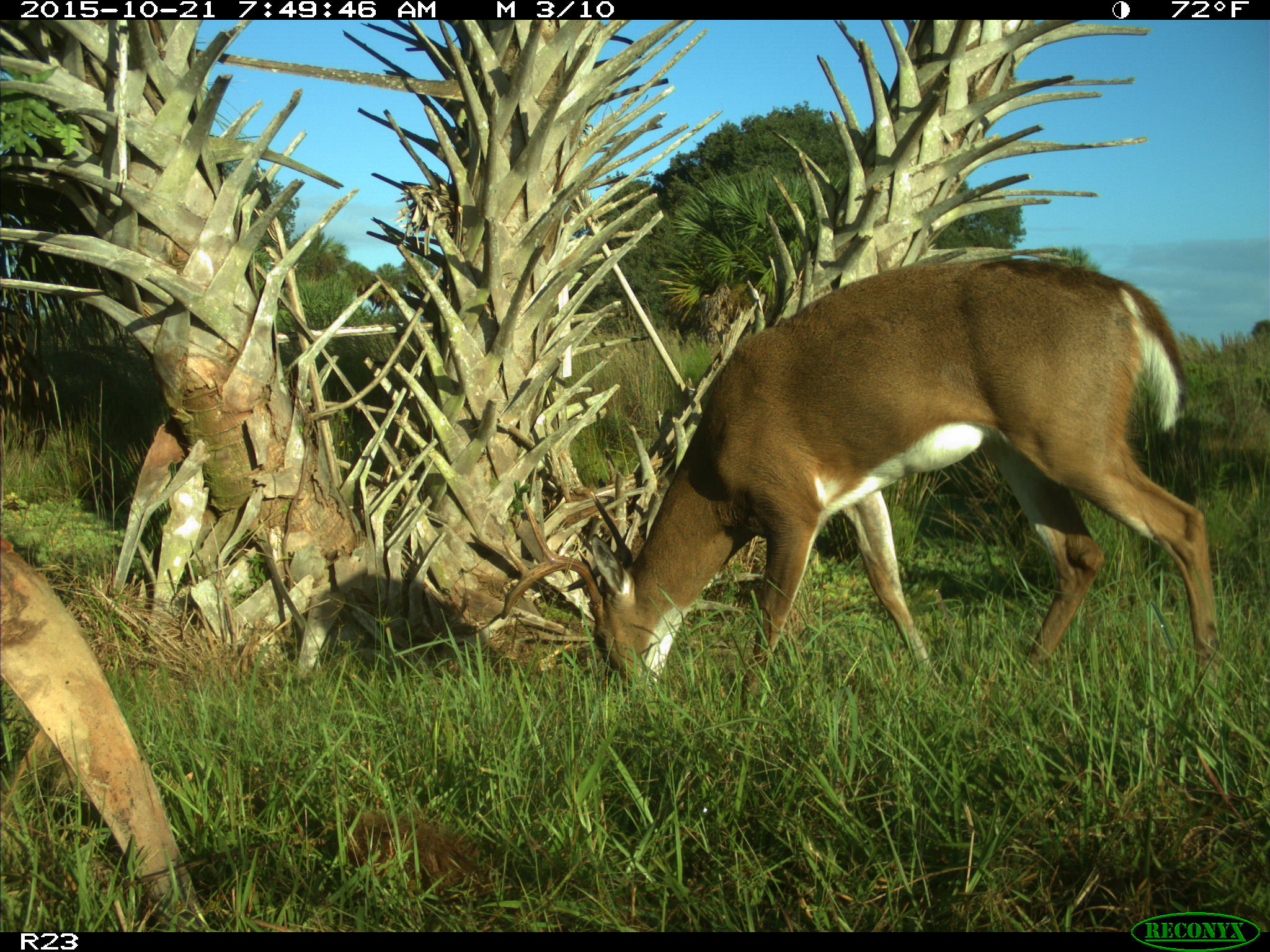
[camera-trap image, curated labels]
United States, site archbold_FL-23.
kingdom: Animalia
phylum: Chordata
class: Mammalia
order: Artiodactyla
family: Cervidae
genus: Odocoileus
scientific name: Odocoileus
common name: deer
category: unidentified deer